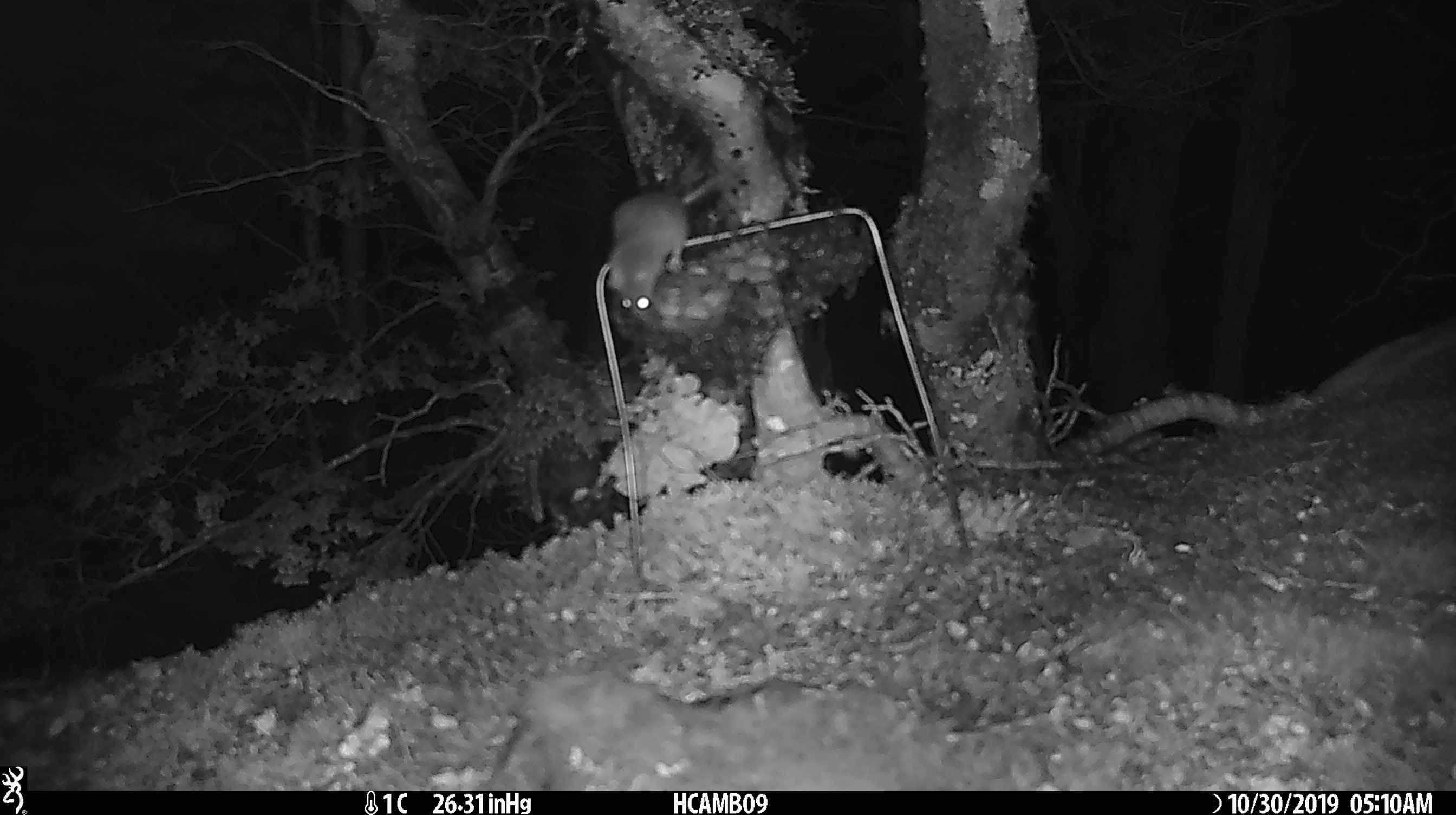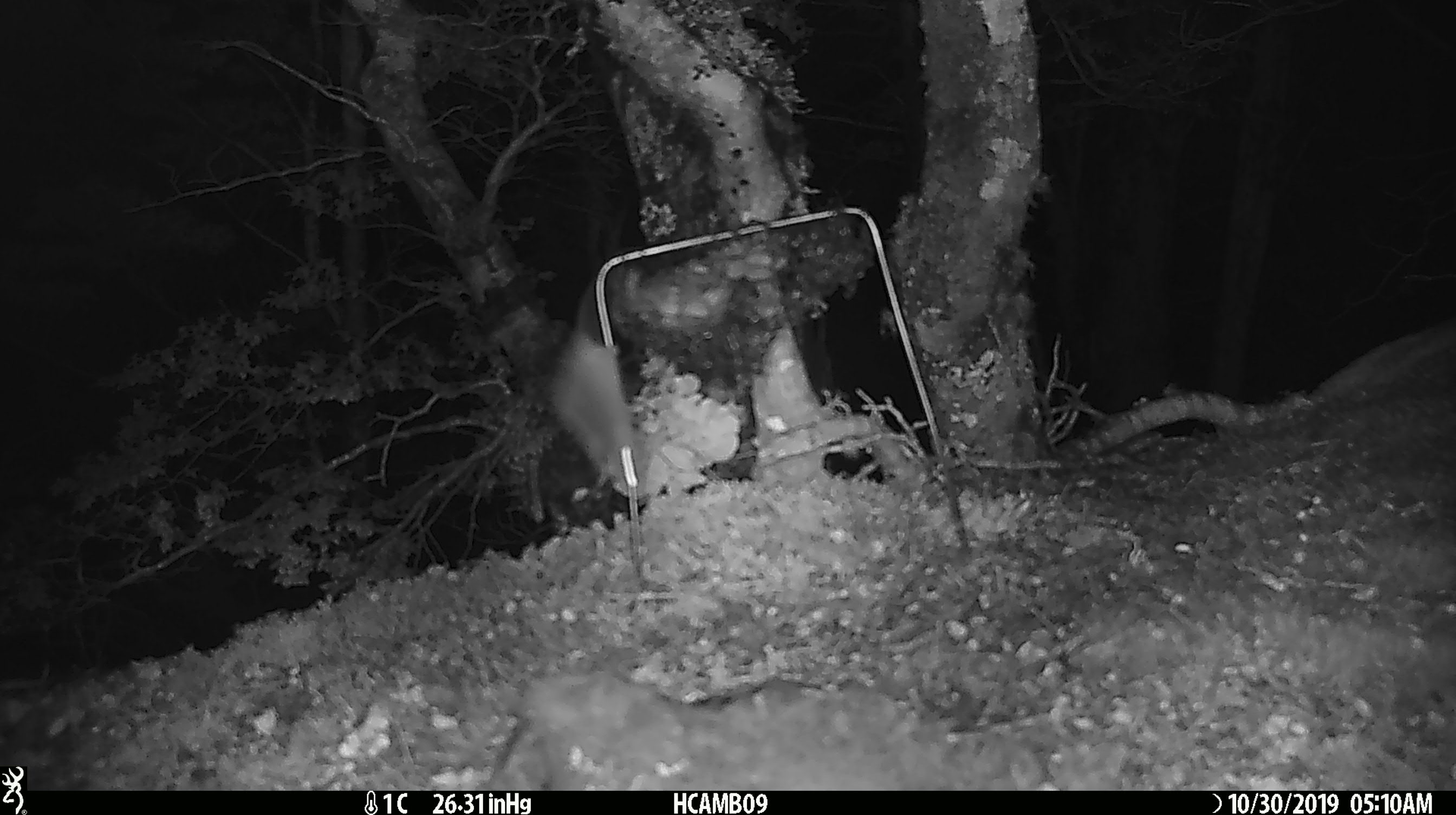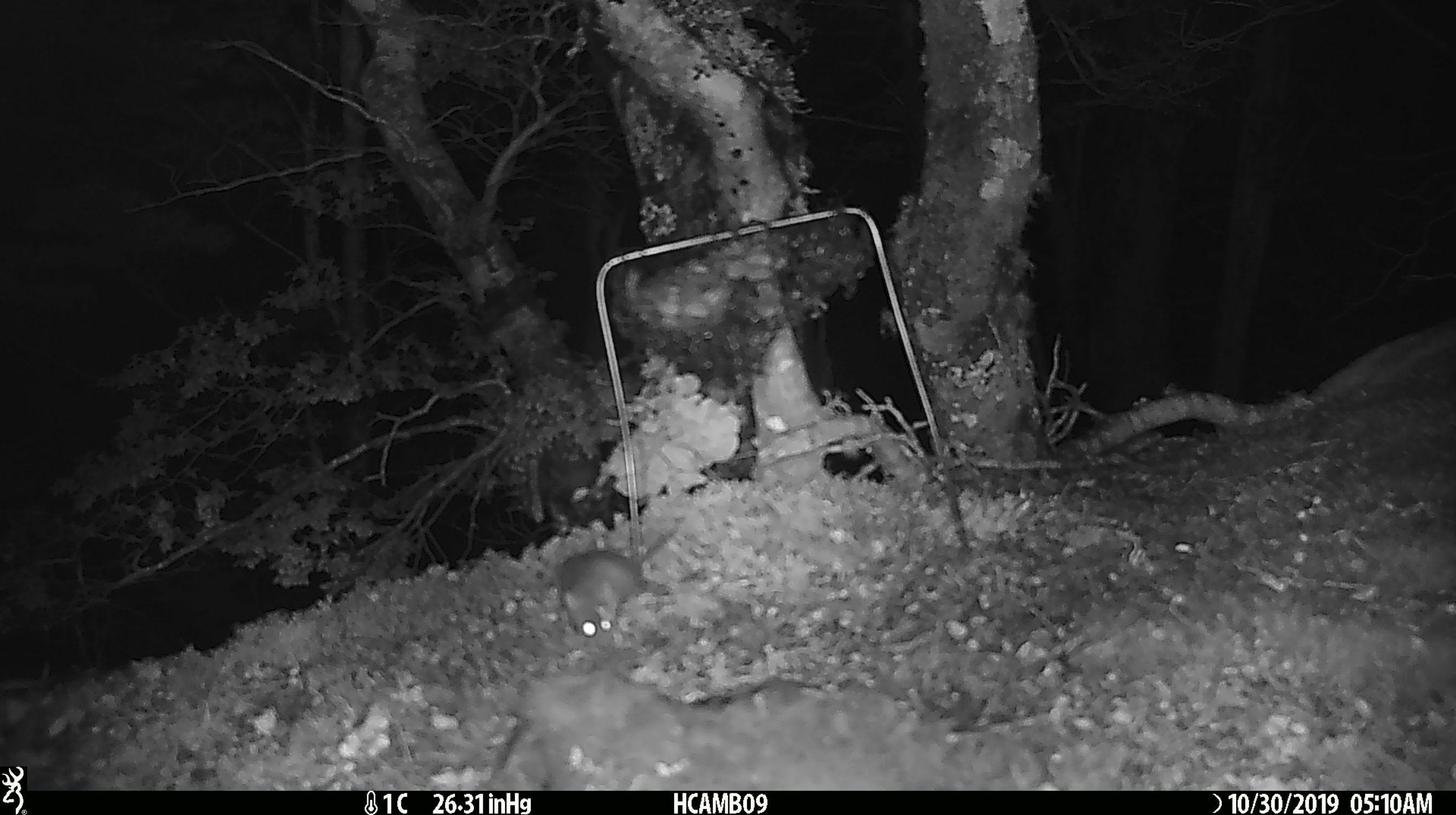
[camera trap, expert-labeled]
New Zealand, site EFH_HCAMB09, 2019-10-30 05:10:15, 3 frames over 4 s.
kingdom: Animalia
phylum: Chordata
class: Mammalia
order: Rodentia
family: Muridae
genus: Mus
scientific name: Mus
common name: mouse